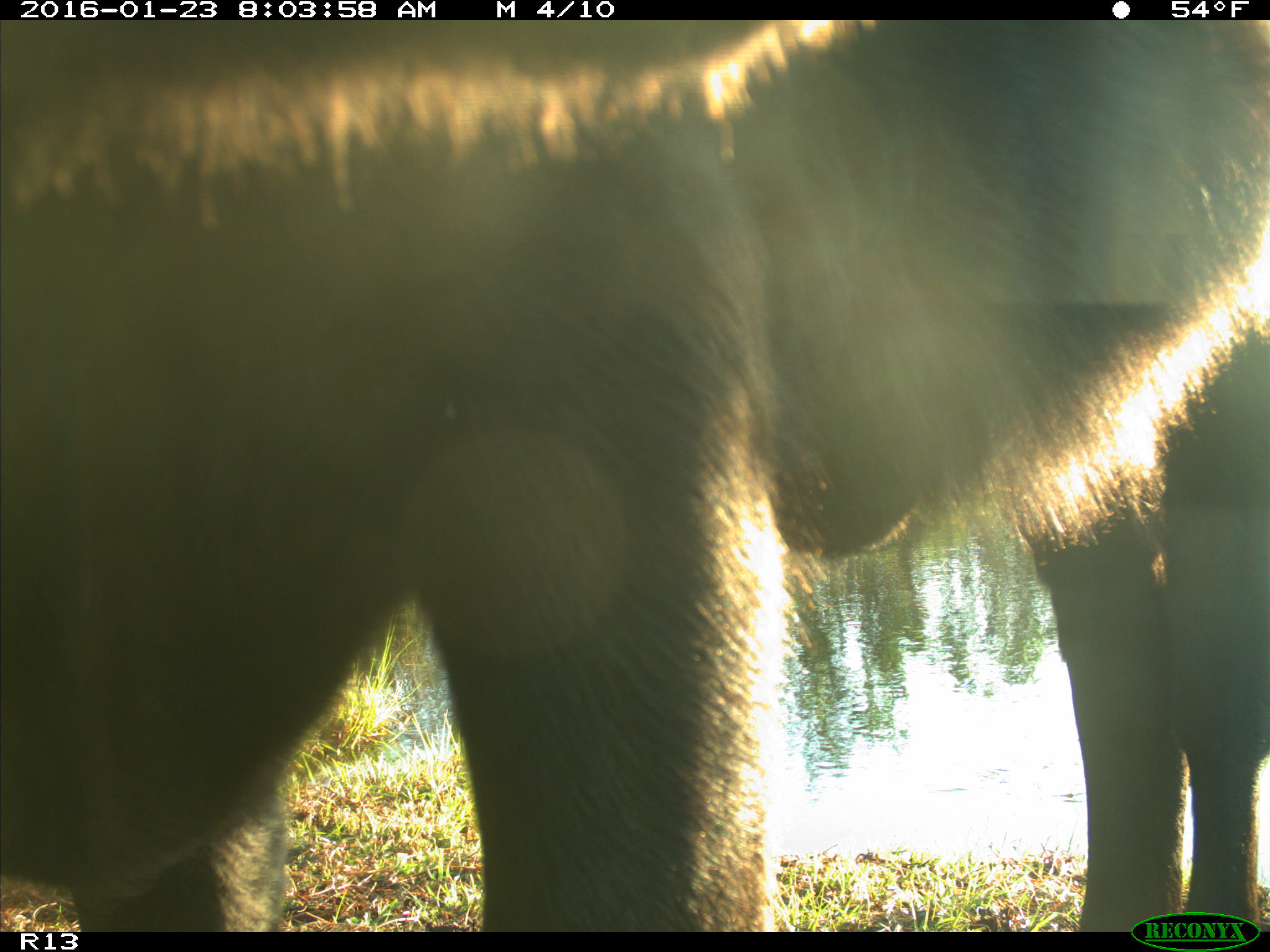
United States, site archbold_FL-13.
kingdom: Animalia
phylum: Chordata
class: Mammalia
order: Artiodactyla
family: Bovidae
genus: Bos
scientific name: Bos taurus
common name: domestic cow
Bos taurus (domestic cow).